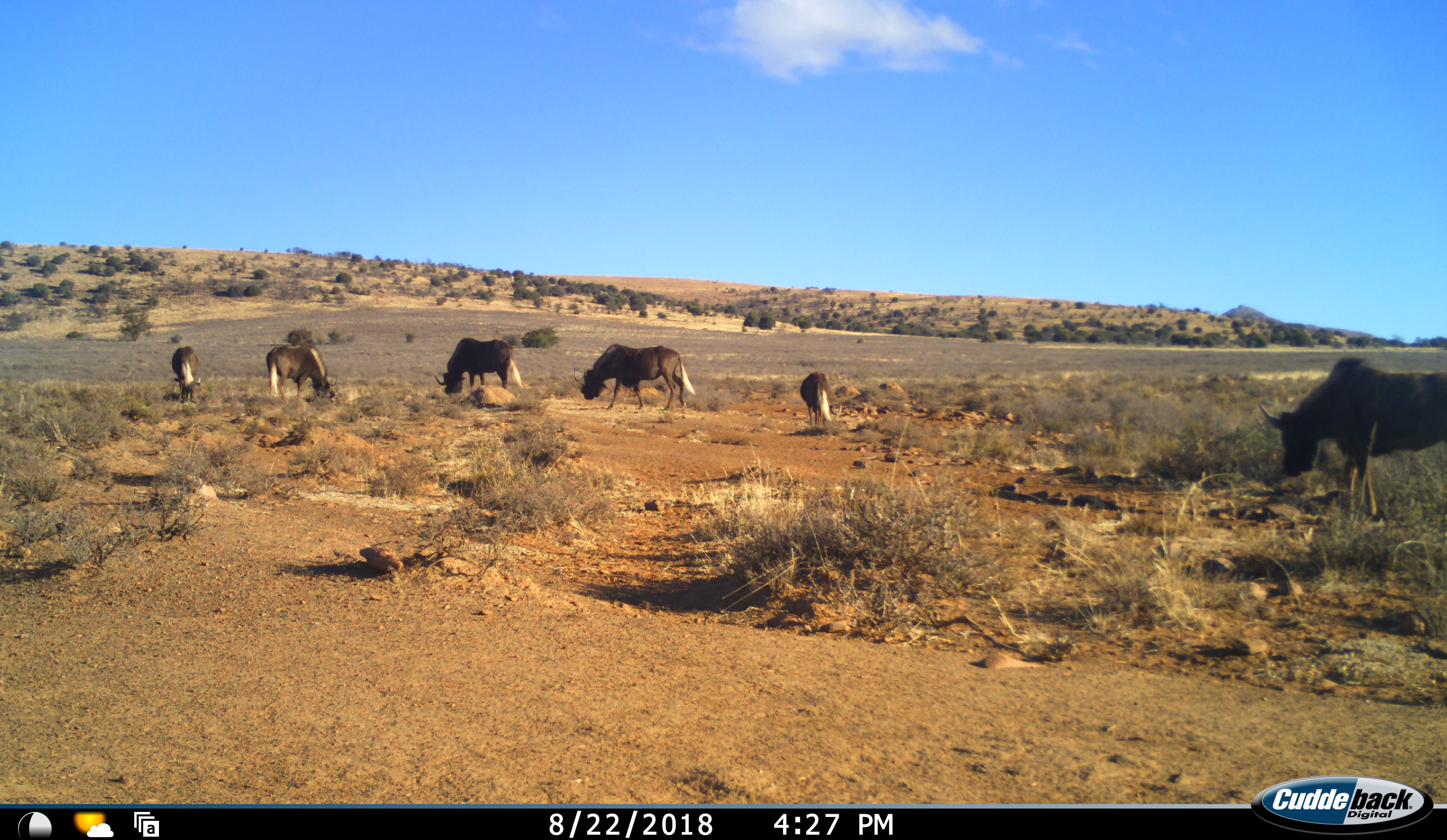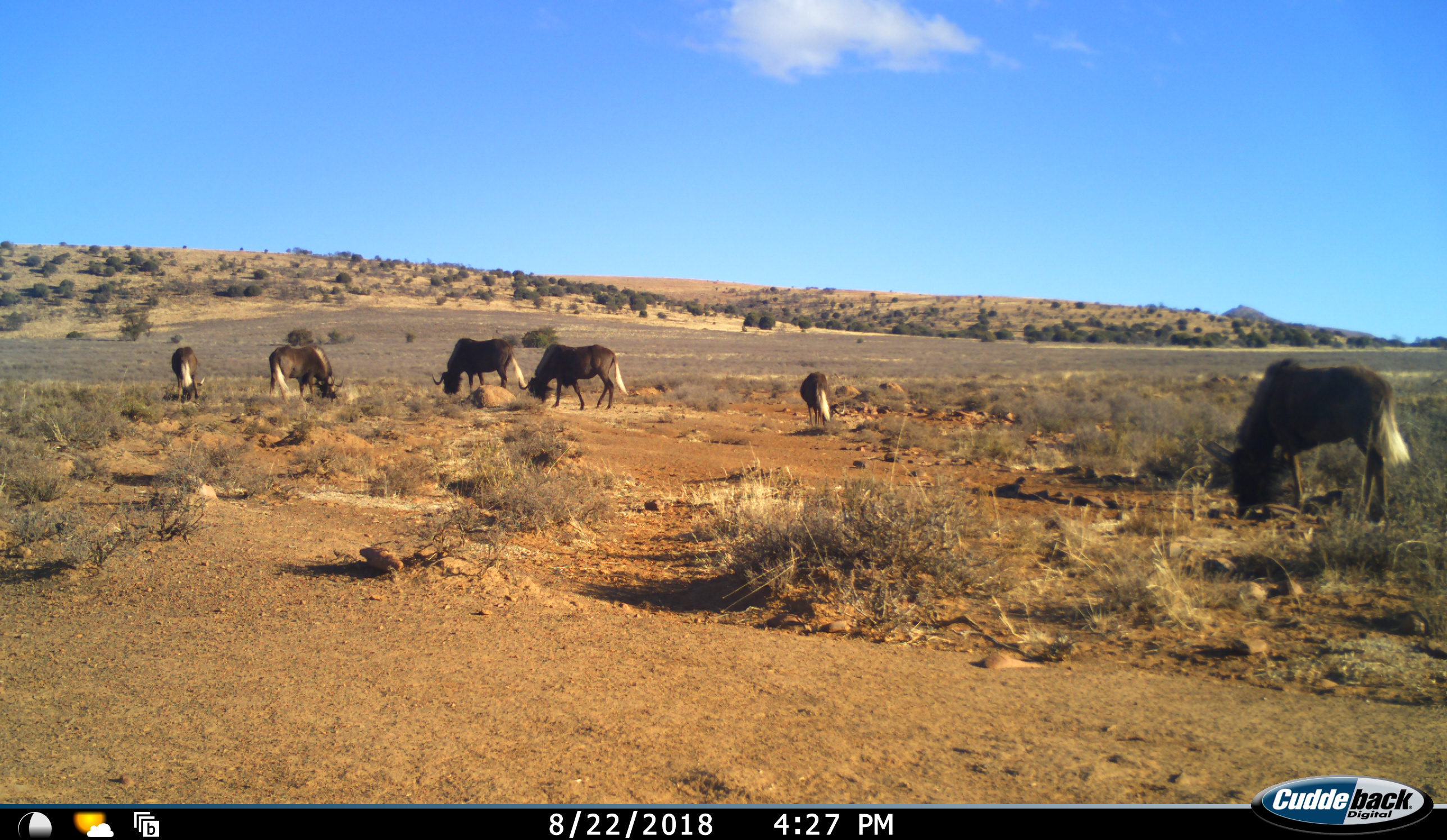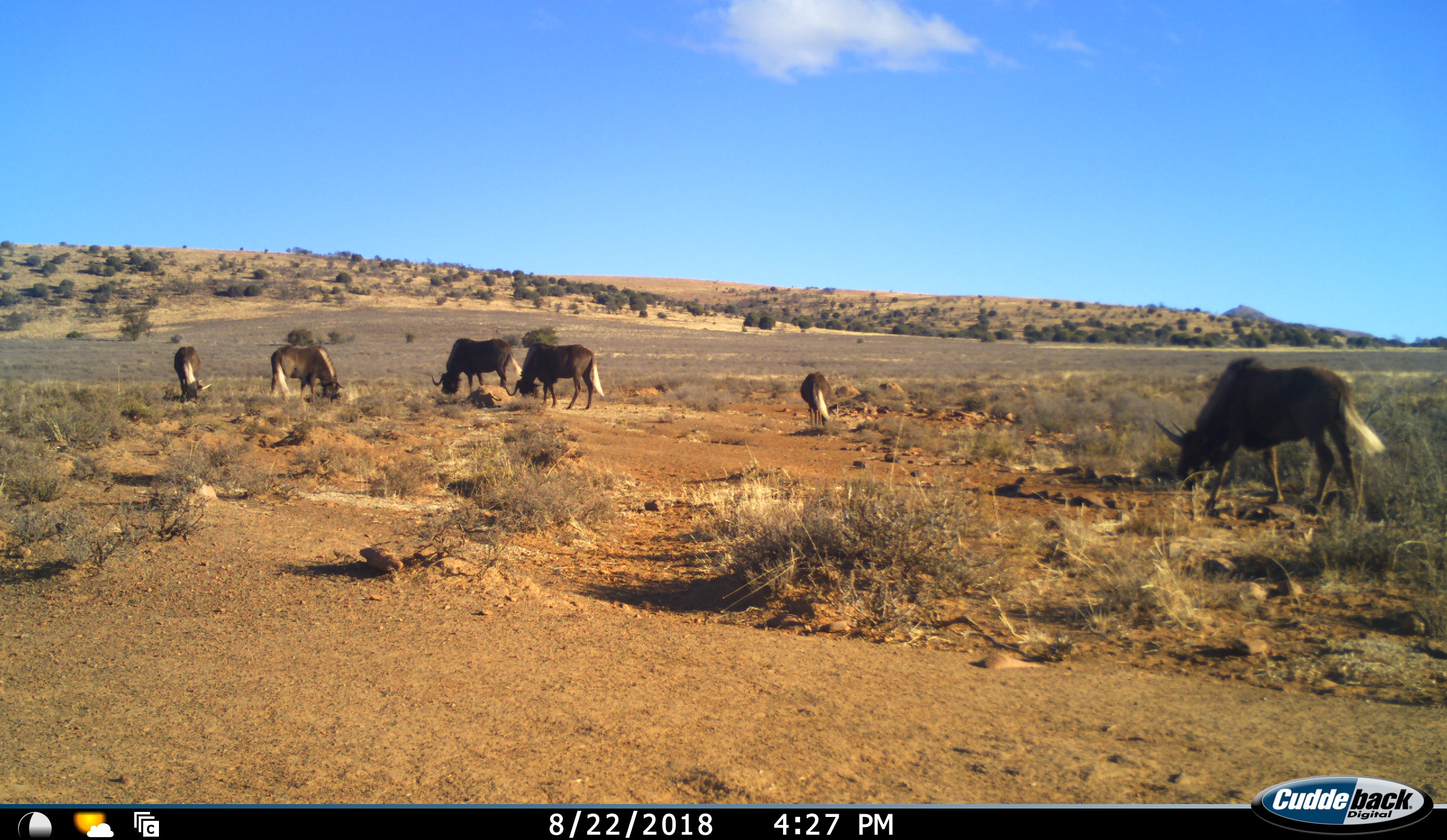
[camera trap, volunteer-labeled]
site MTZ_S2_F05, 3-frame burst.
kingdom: Animalia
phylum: Chordata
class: Mammalia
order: Artiodactyla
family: Bovidae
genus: Connochaetes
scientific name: Connochaetes gnou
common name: black wildebeest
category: wildebeestblack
Wildebeestblack (black wildebeest) (Connochaetes gnou), count 6. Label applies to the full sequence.